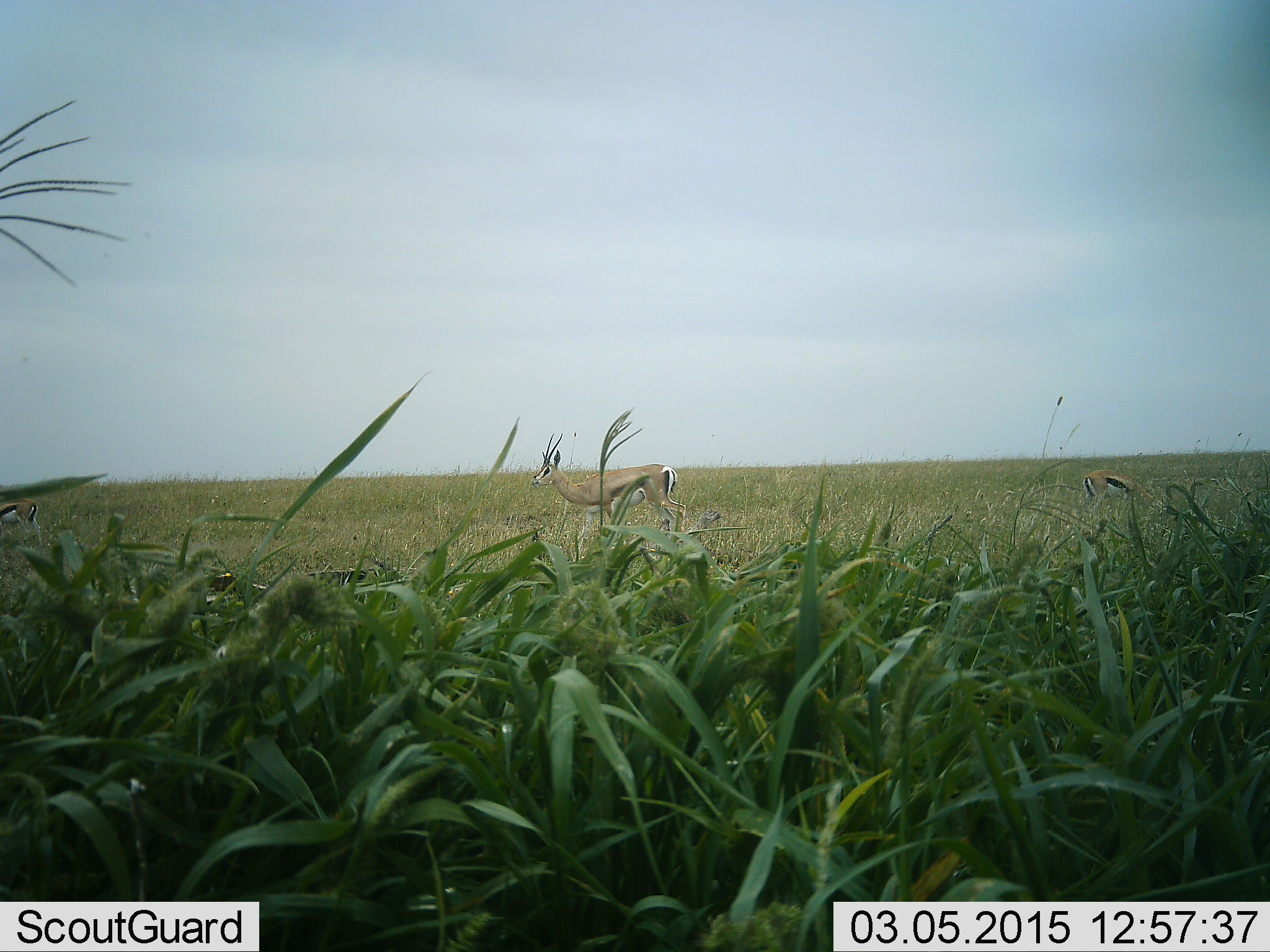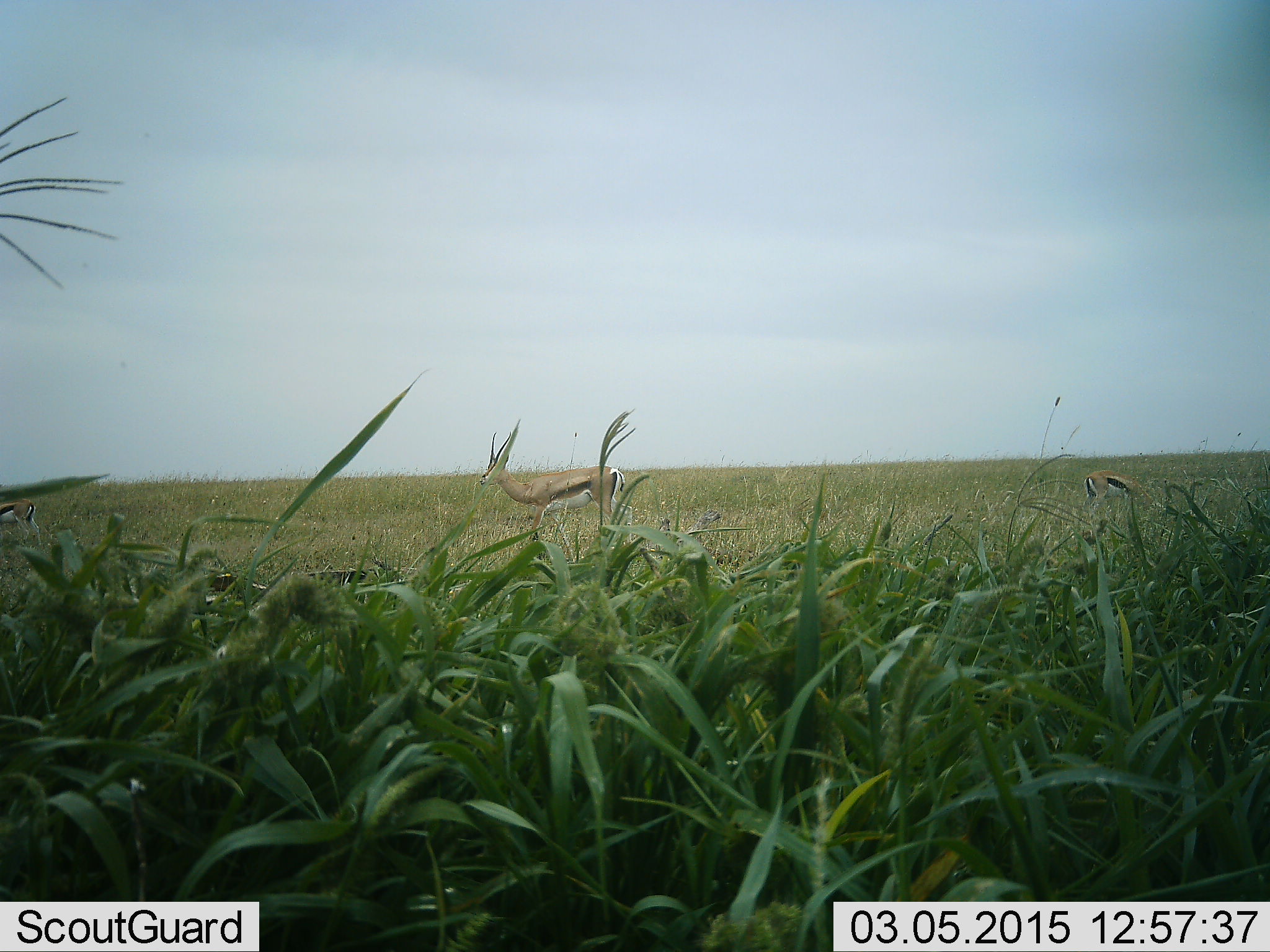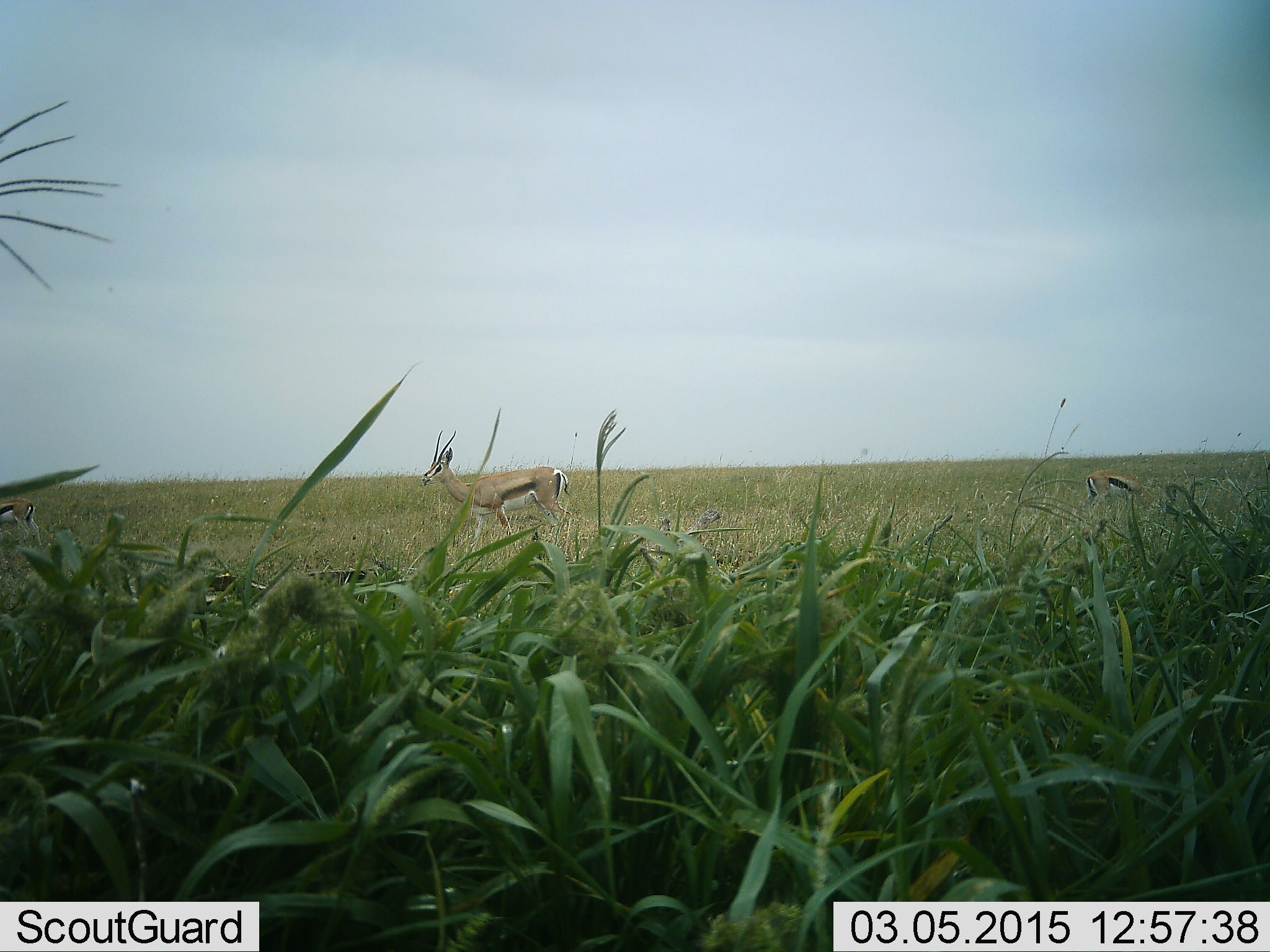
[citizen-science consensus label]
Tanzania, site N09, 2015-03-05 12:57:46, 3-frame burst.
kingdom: Animalia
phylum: Chordata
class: Mammalia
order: Artiodactyla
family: Bovidae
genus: Eudorcas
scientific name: Eudorcas thomsonii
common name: thomson's gazelle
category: gazellethomsons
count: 2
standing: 54%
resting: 8%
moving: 62%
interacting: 0%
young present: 0%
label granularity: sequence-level